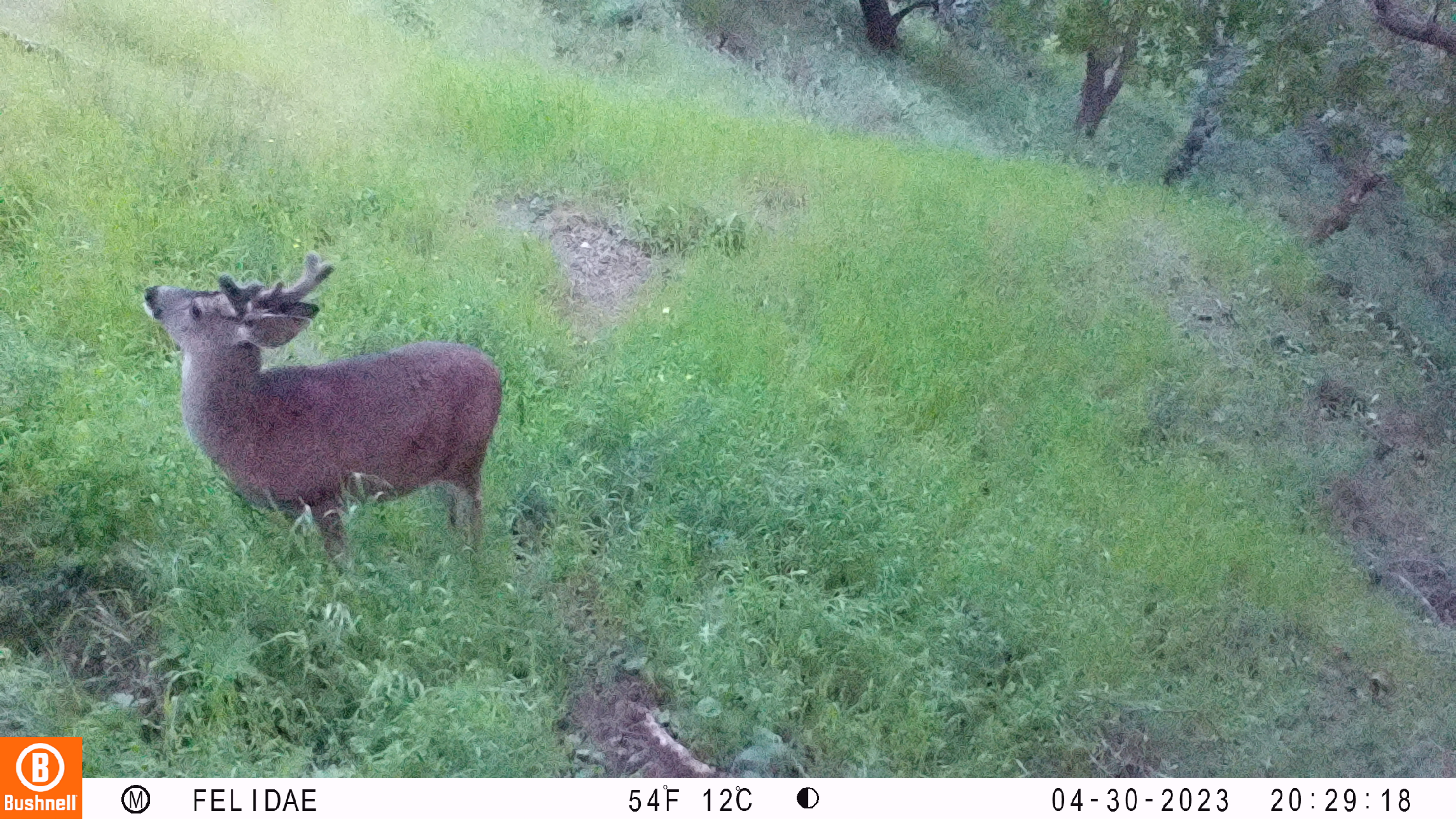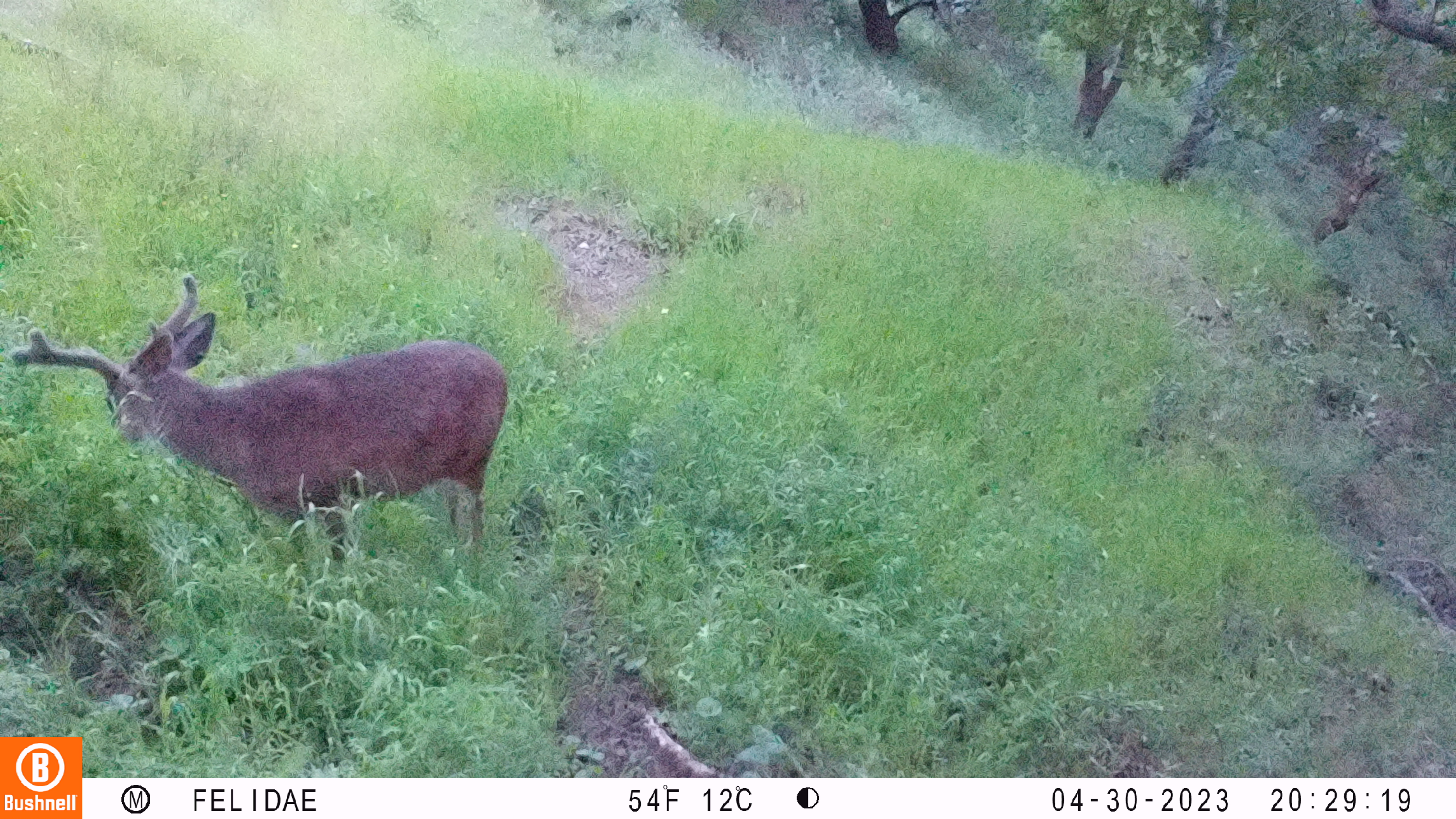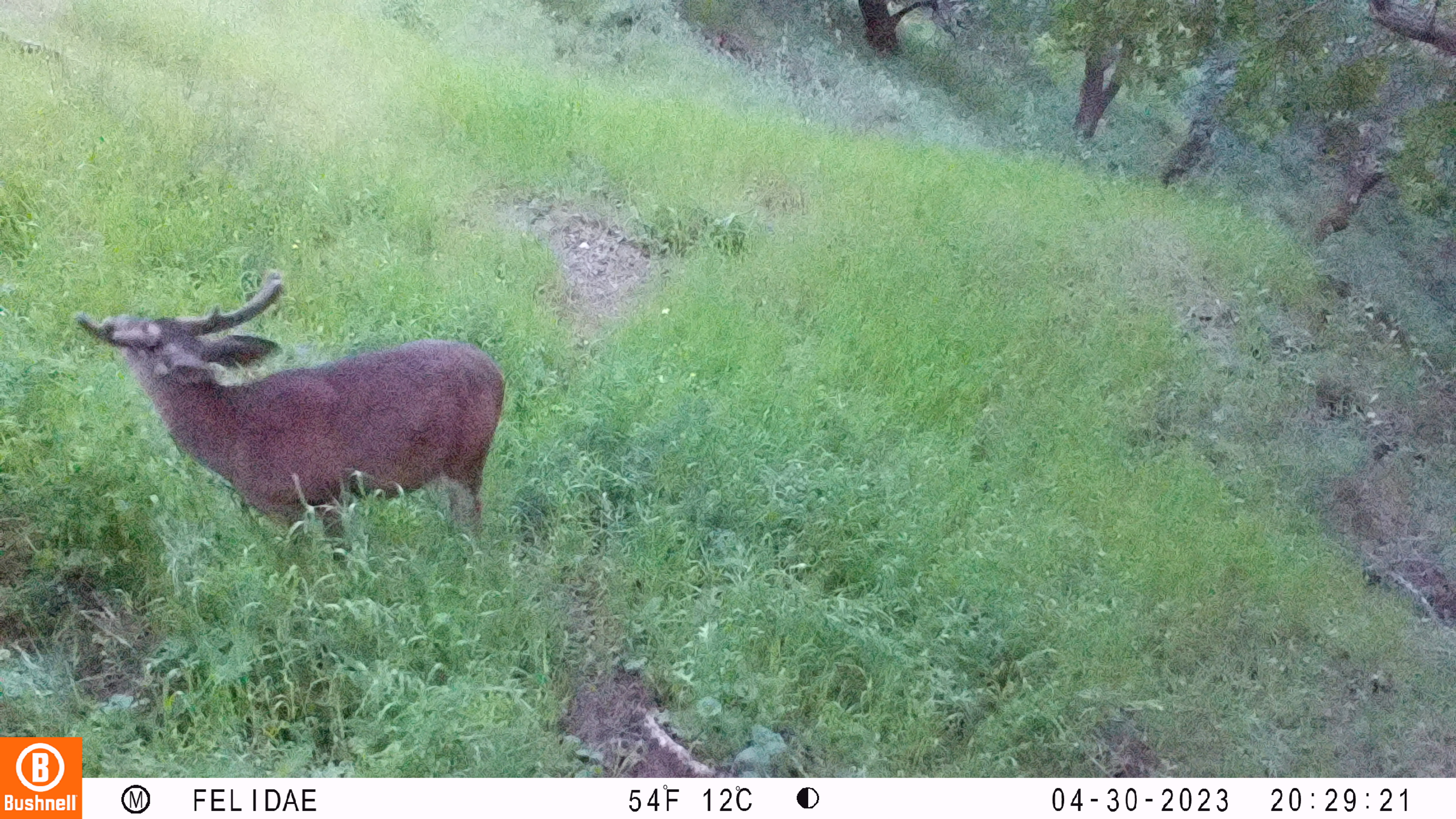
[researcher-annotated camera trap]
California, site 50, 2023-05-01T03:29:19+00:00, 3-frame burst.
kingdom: Animalia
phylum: Chordata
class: Mammalia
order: Artiodactyla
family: Cervidae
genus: Odocoileus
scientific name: Odocoileus hemionus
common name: mule deer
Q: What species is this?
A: Mule deer (Odocoileus hemionus).